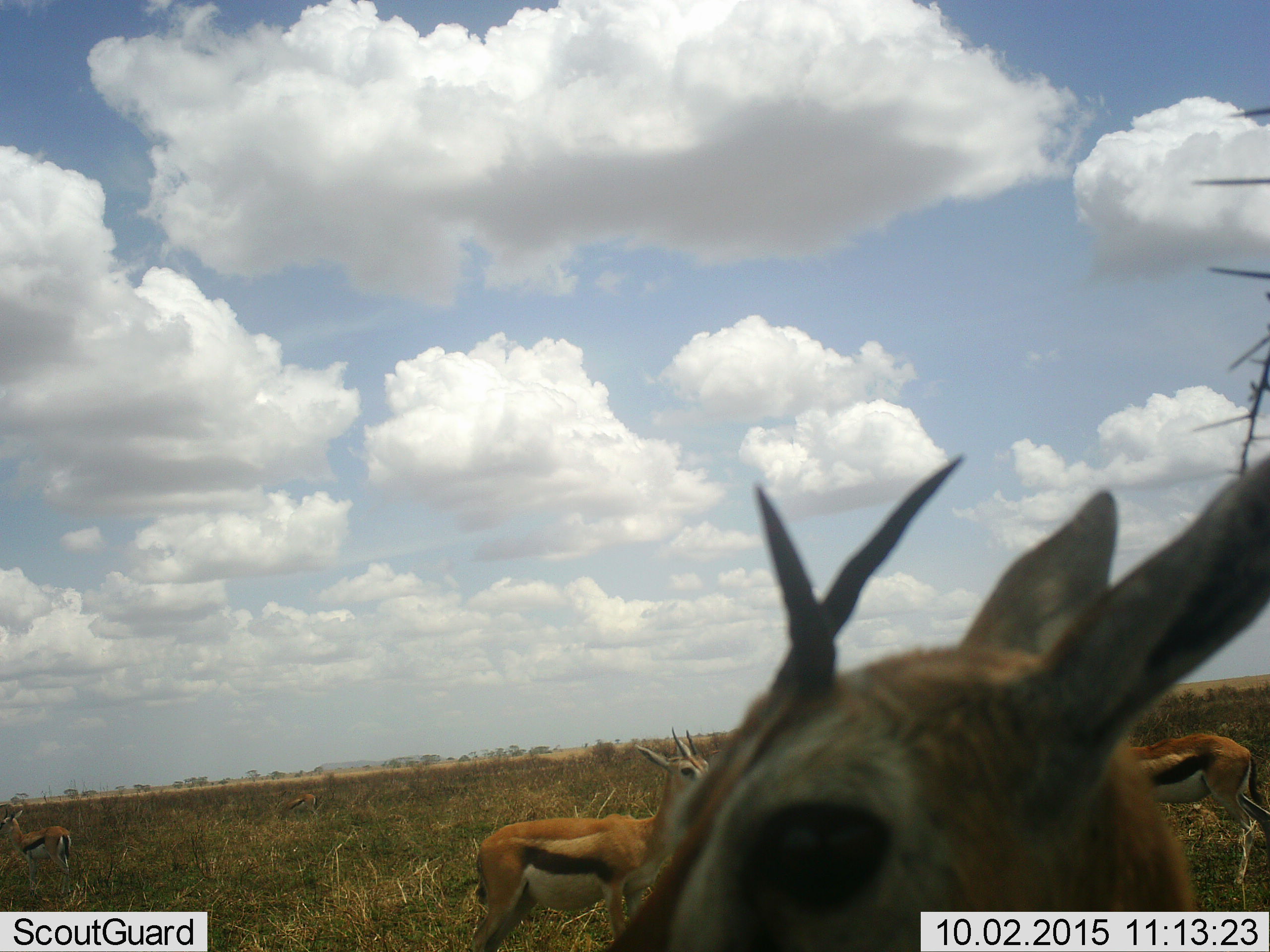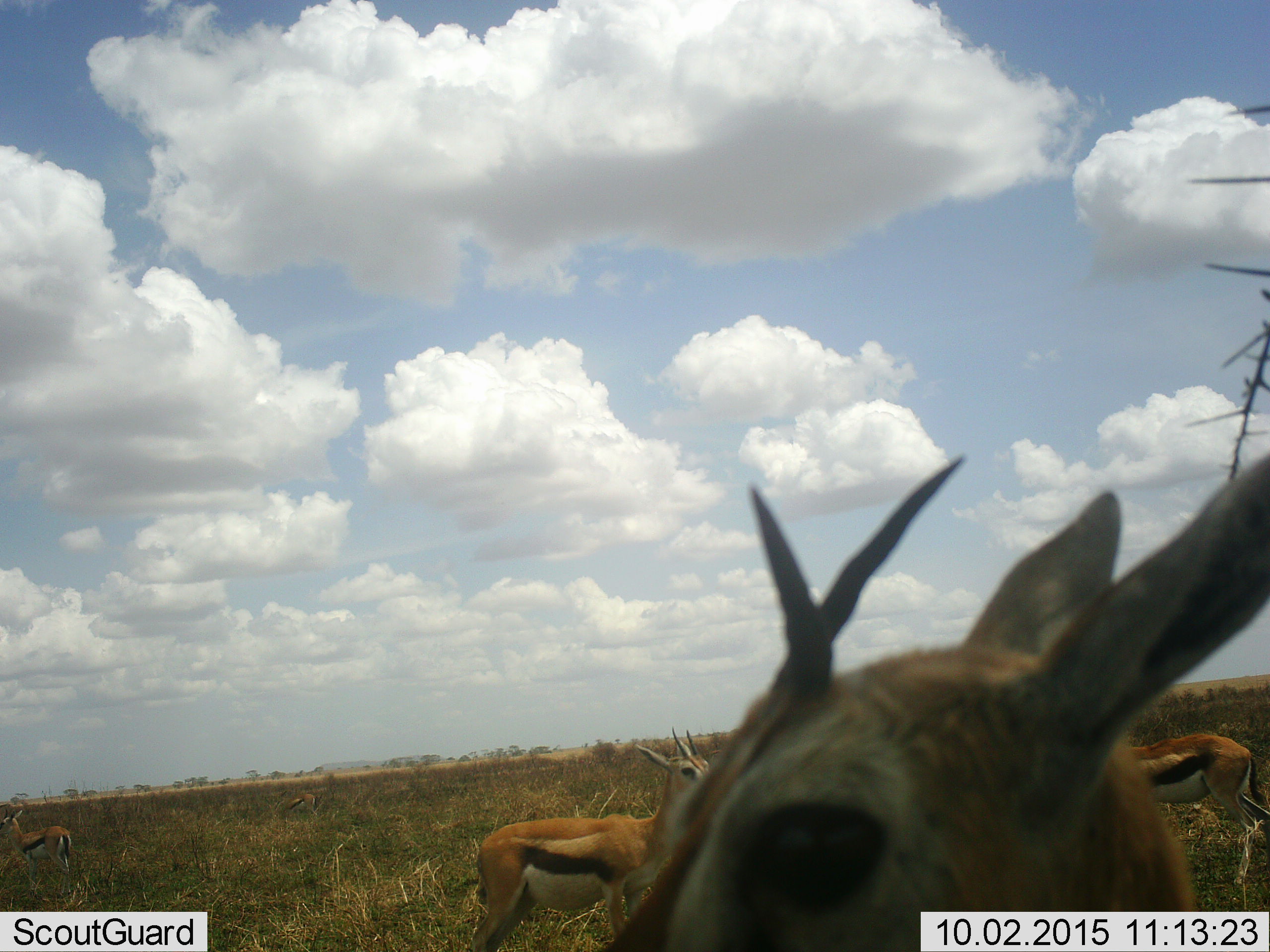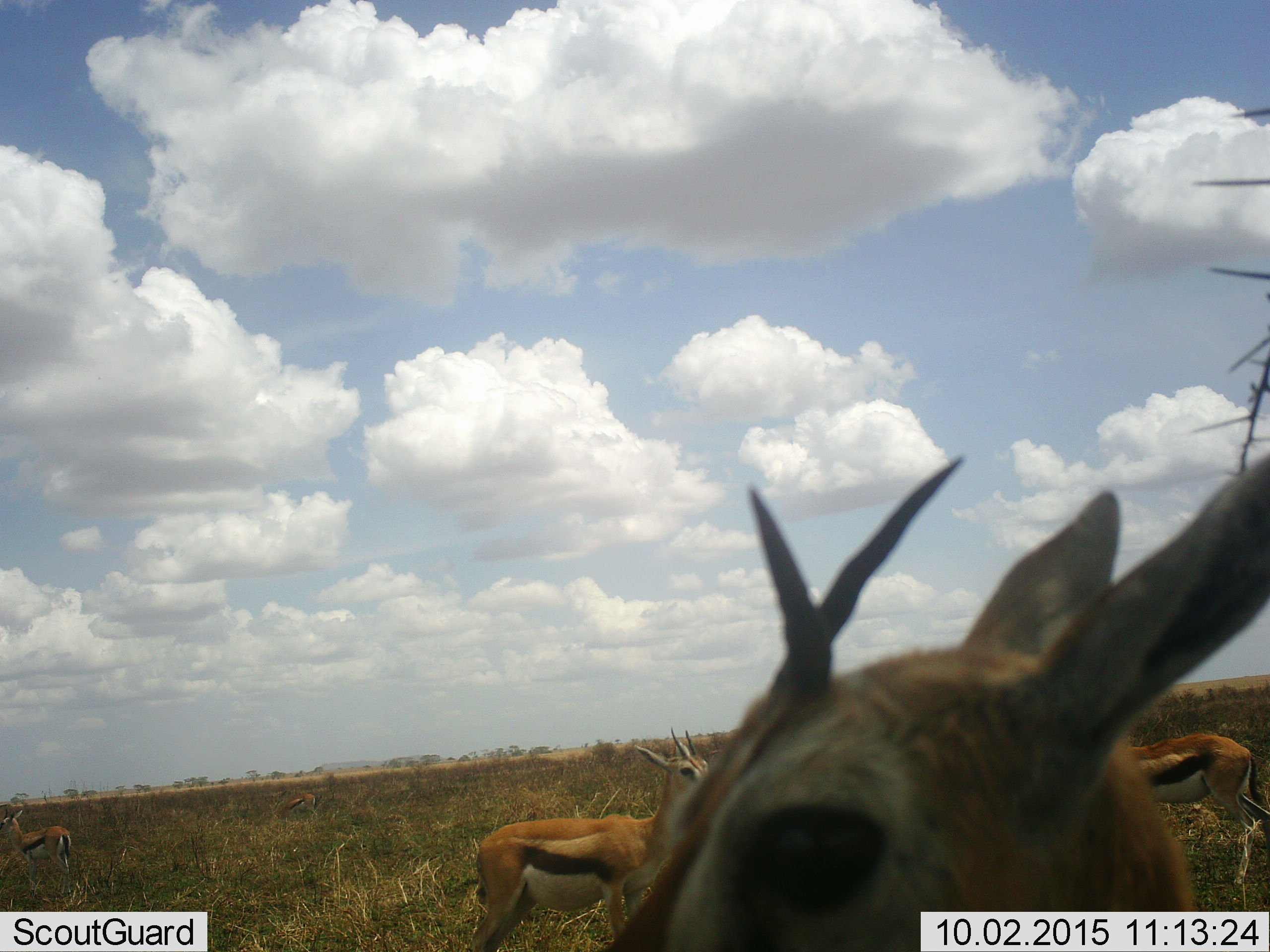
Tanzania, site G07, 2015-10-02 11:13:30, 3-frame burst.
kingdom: Animalia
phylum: Chordata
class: Mammalia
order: Artiodactyla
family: Bovidae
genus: Eudorcas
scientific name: Eudorcas thomsonii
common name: thomson's gazelle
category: gazellethomsons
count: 4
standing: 89%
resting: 0%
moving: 11%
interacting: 0%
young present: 0%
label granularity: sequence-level